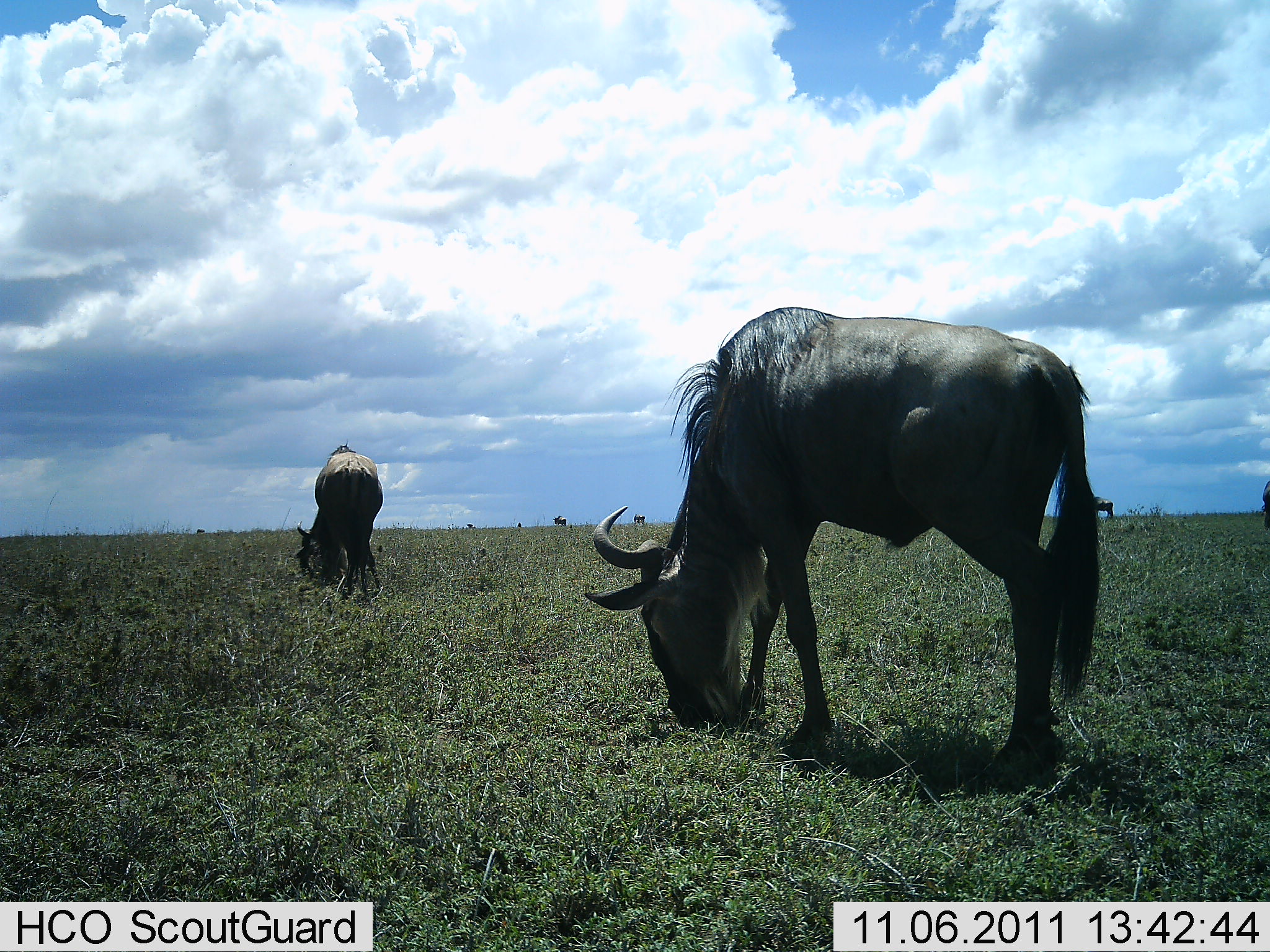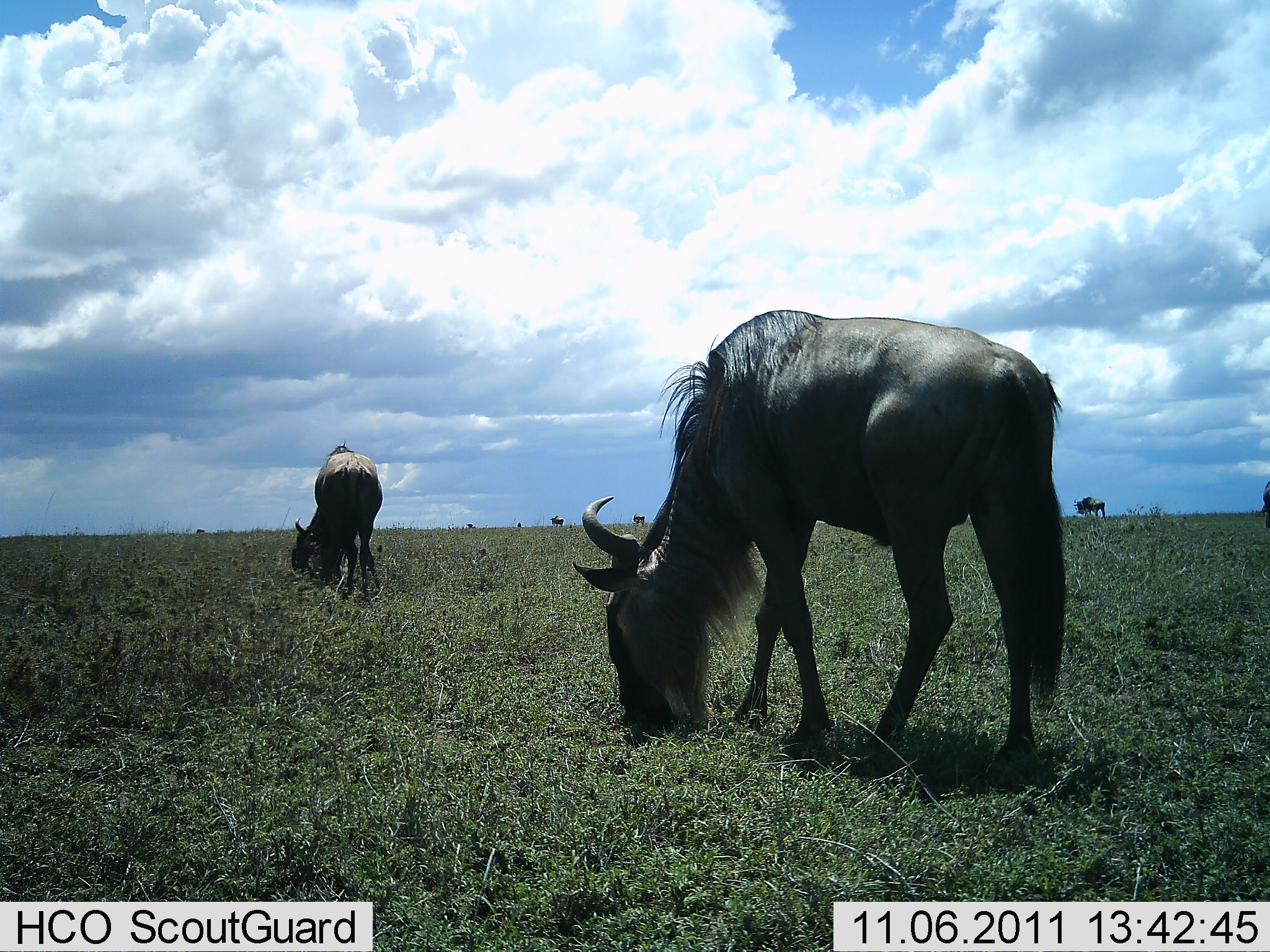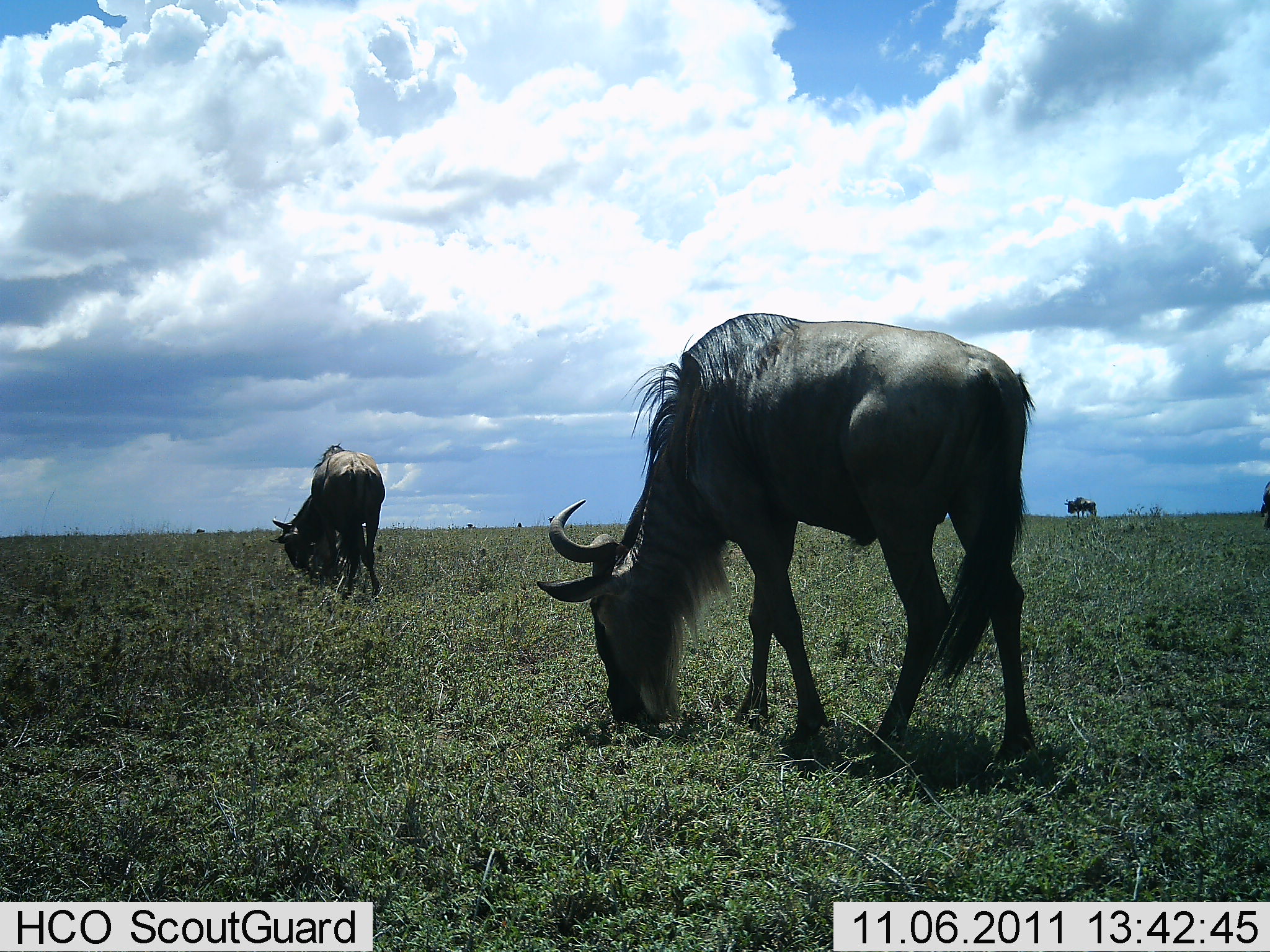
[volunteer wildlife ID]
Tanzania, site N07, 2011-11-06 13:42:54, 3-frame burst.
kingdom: Animalia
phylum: Chordata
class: Mammalia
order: Artiodactyla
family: Bovidae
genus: Connochaetes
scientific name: Connochaetes taurinus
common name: blue wildebeest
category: wildebeest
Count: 5.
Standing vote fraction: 8%.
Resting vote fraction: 0%.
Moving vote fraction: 38%.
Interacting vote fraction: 0%.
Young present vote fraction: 0%.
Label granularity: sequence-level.